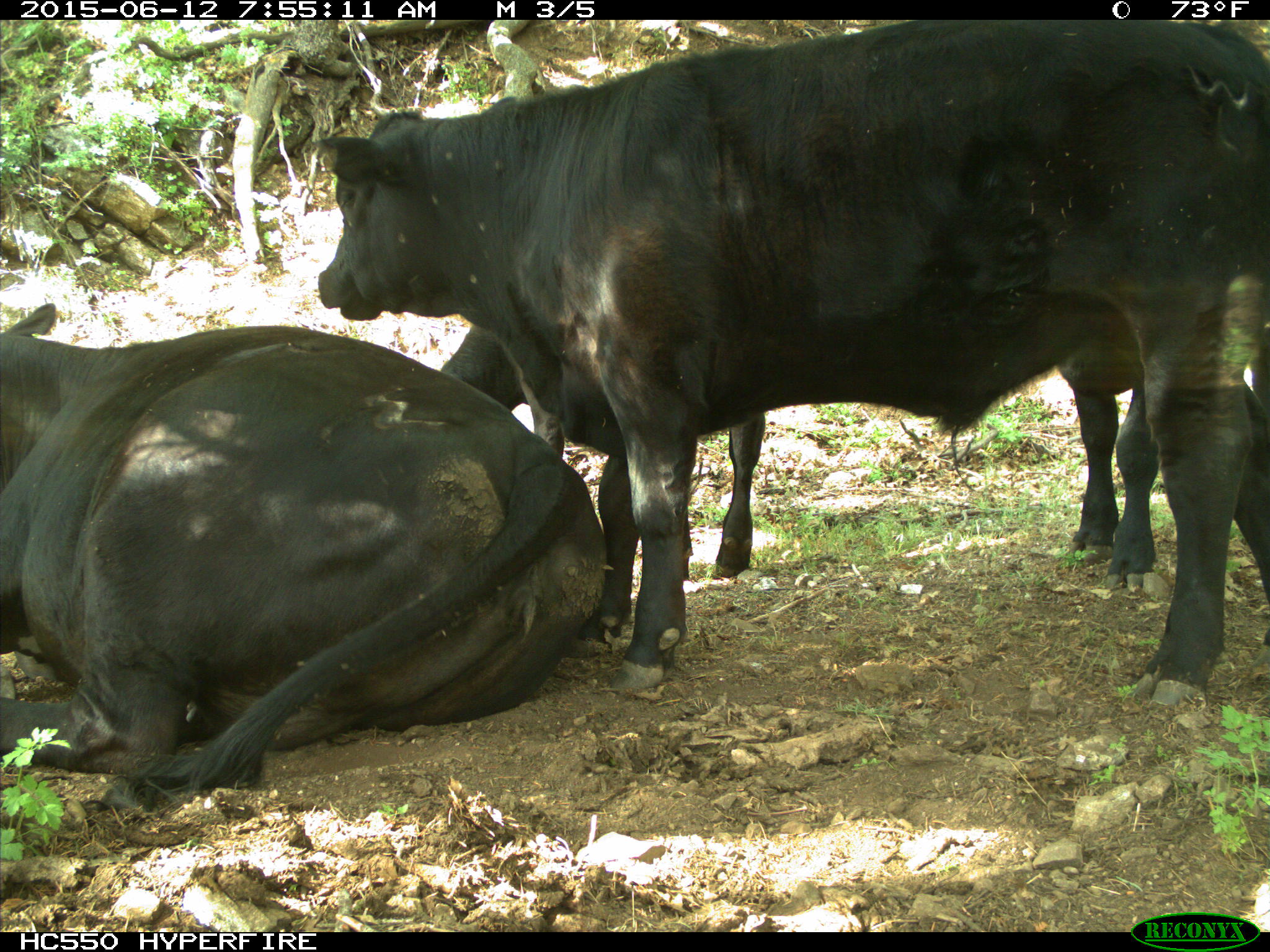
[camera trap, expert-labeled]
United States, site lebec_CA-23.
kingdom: Animalia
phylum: Chordata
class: Mammalia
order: Artiodactyla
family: Bovidae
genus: Bos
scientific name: Bos taurus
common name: domestic cow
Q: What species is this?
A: Bos taurus (domestic cow).